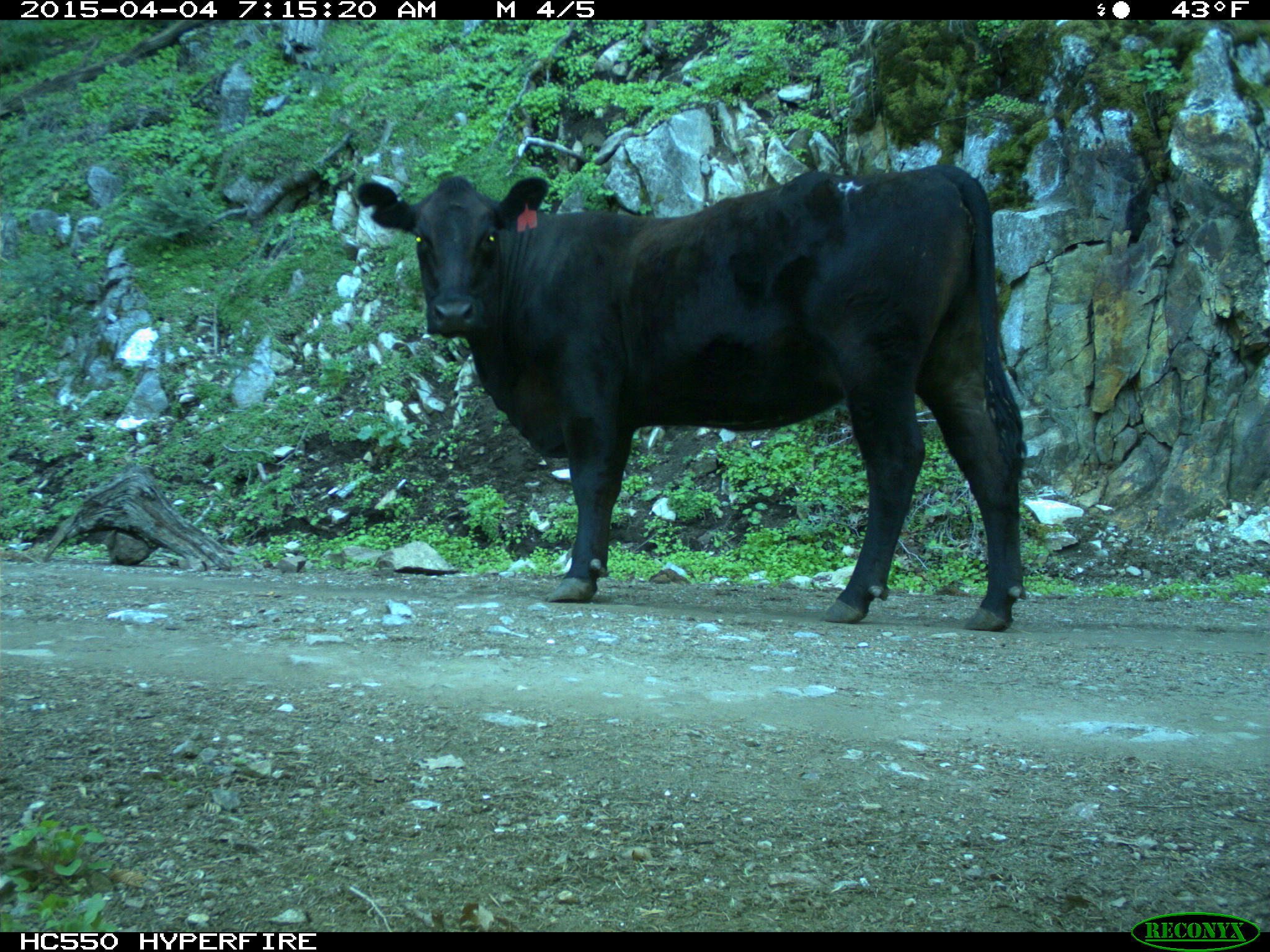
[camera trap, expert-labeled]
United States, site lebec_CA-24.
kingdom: Animalia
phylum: Chordata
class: Mammalia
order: Artiodactyla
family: Bovidae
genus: Bos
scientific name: Bos taurus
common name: domestic cow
Bos taurus (domestic cow).